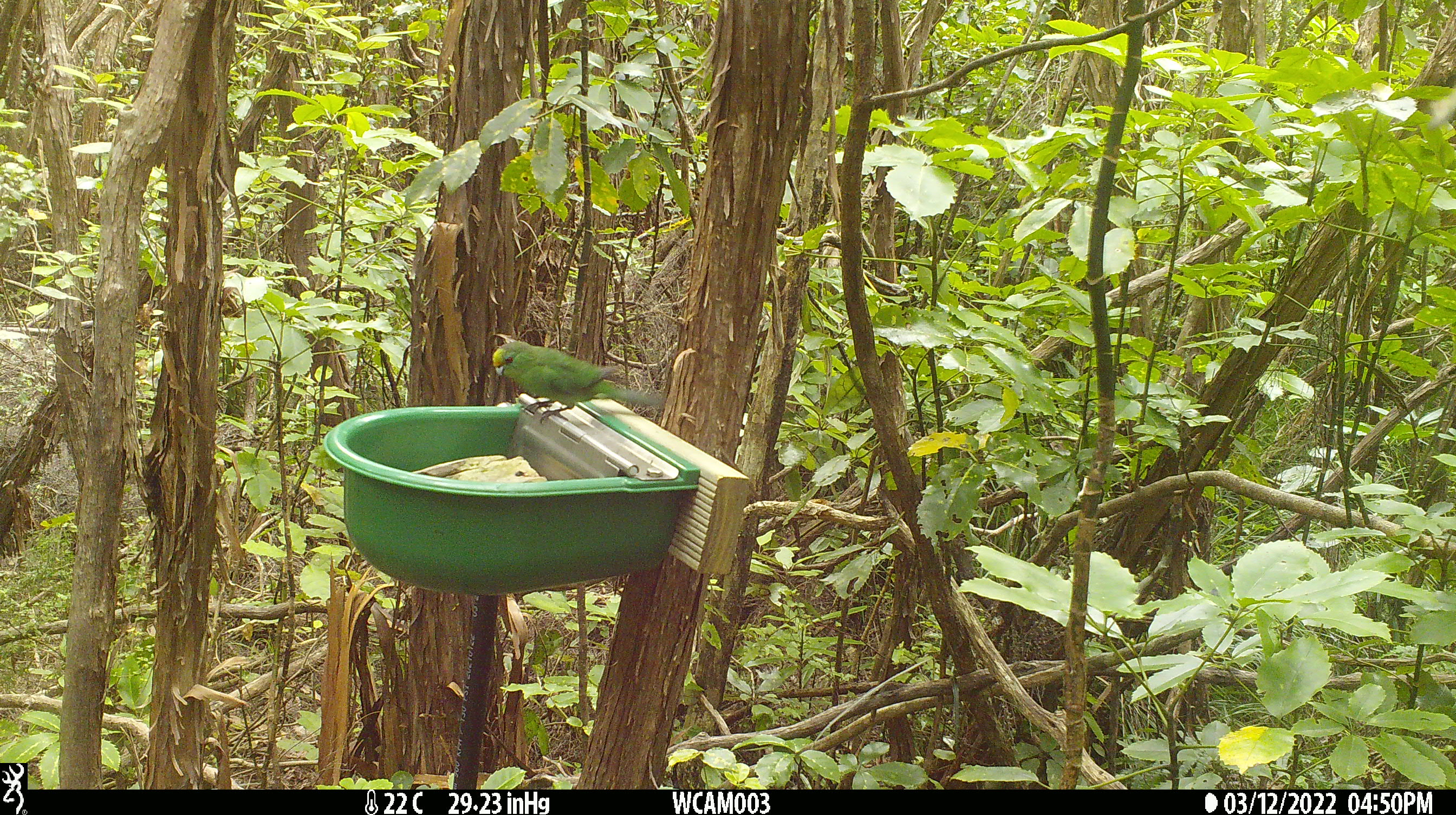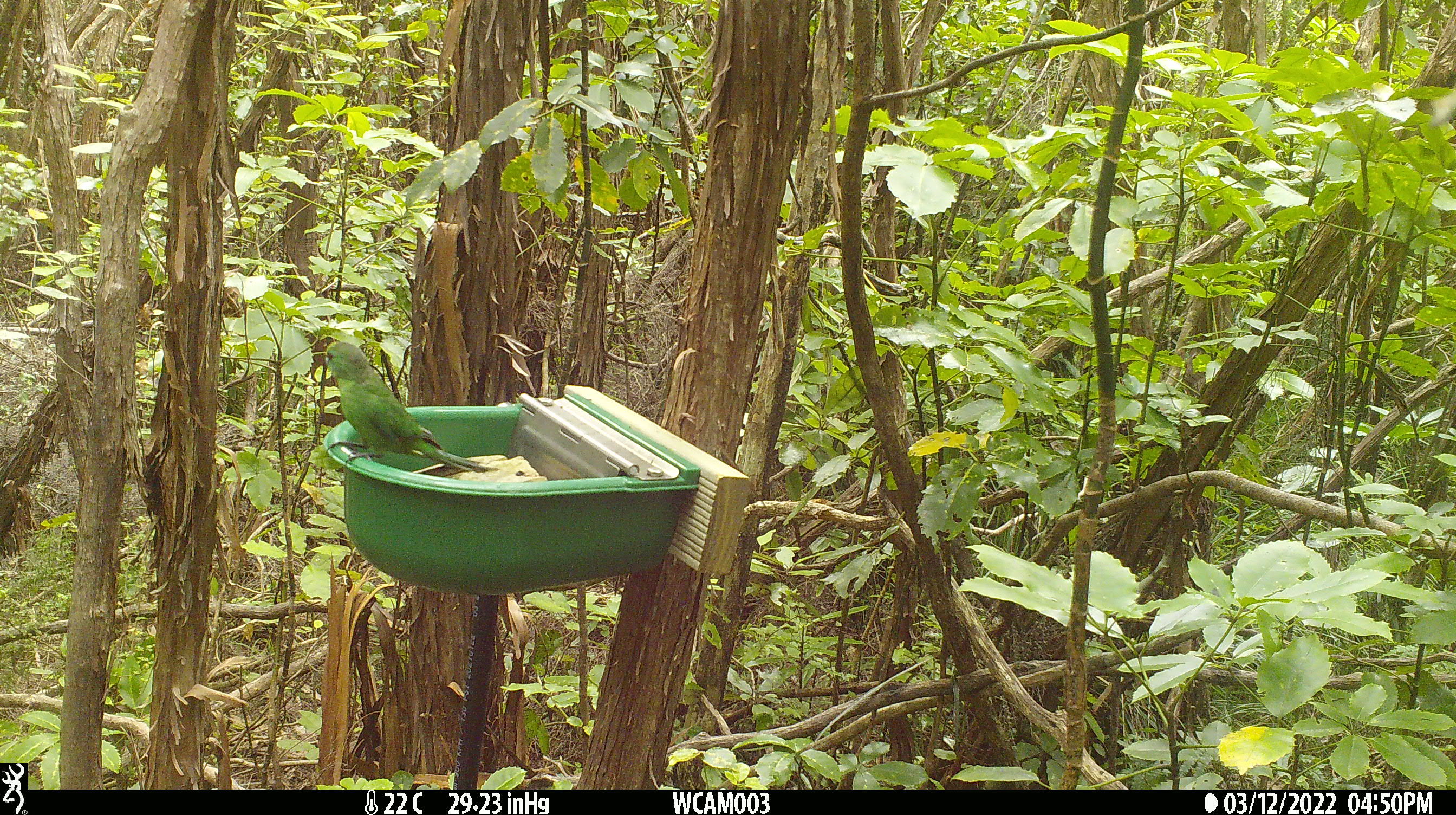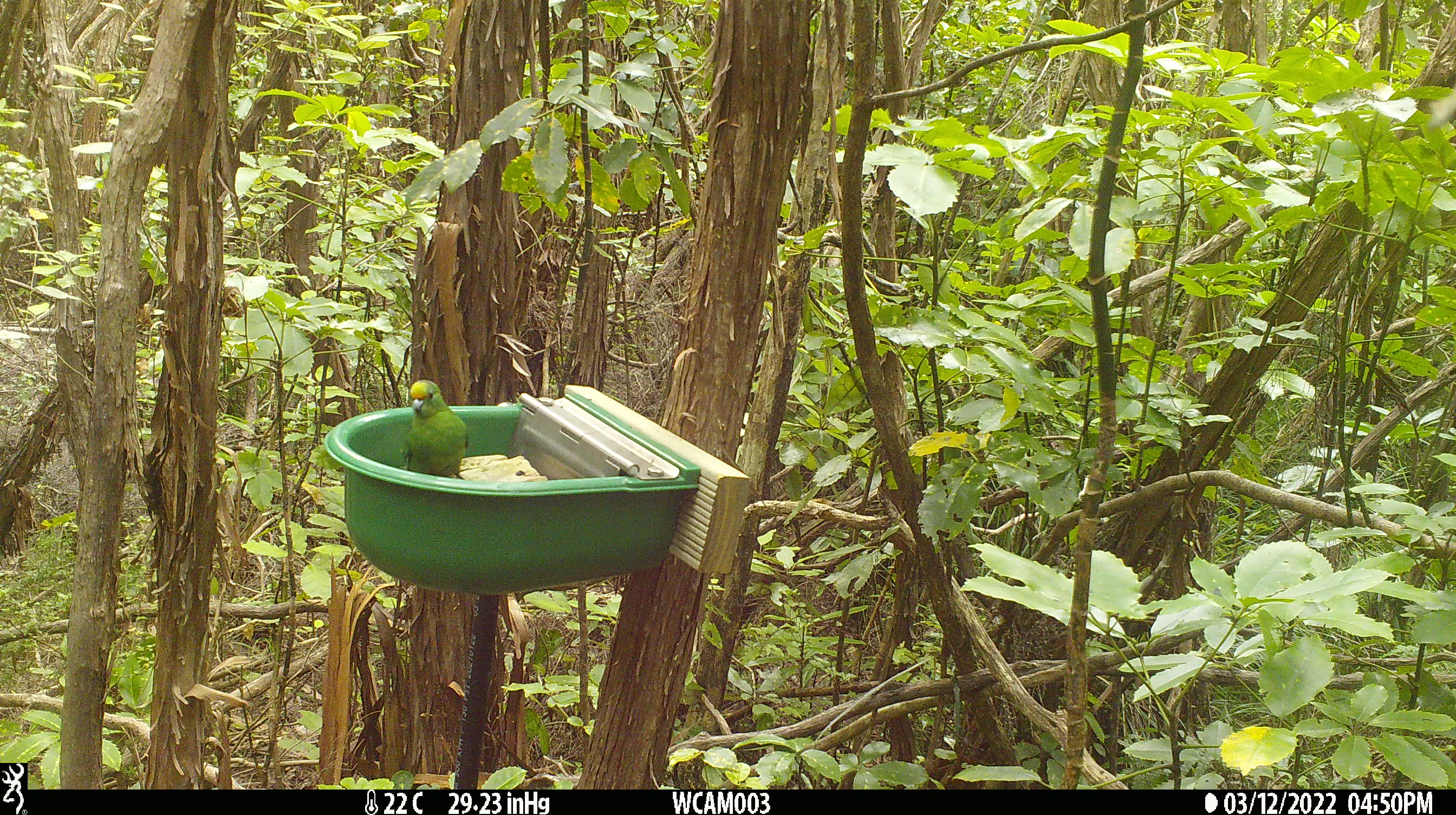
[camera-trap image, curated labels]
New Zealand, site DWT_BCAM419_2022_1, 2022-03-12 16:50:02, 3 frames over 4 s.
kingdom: Animalia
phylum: Chordata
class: Aves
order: Psittaciformes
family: Psittaculidae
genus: Cyanoramphus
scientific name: Cyanoramphus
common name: parakeet